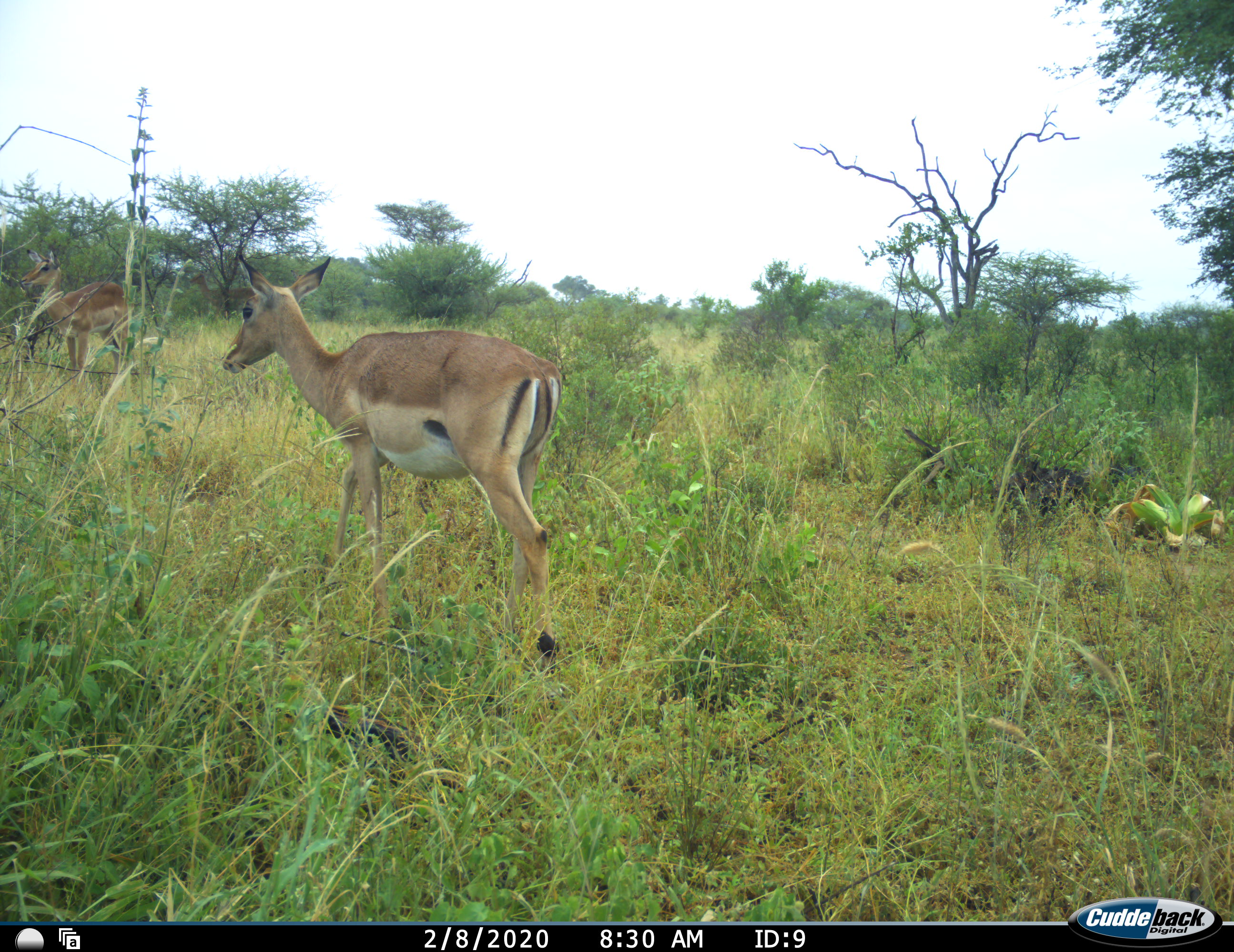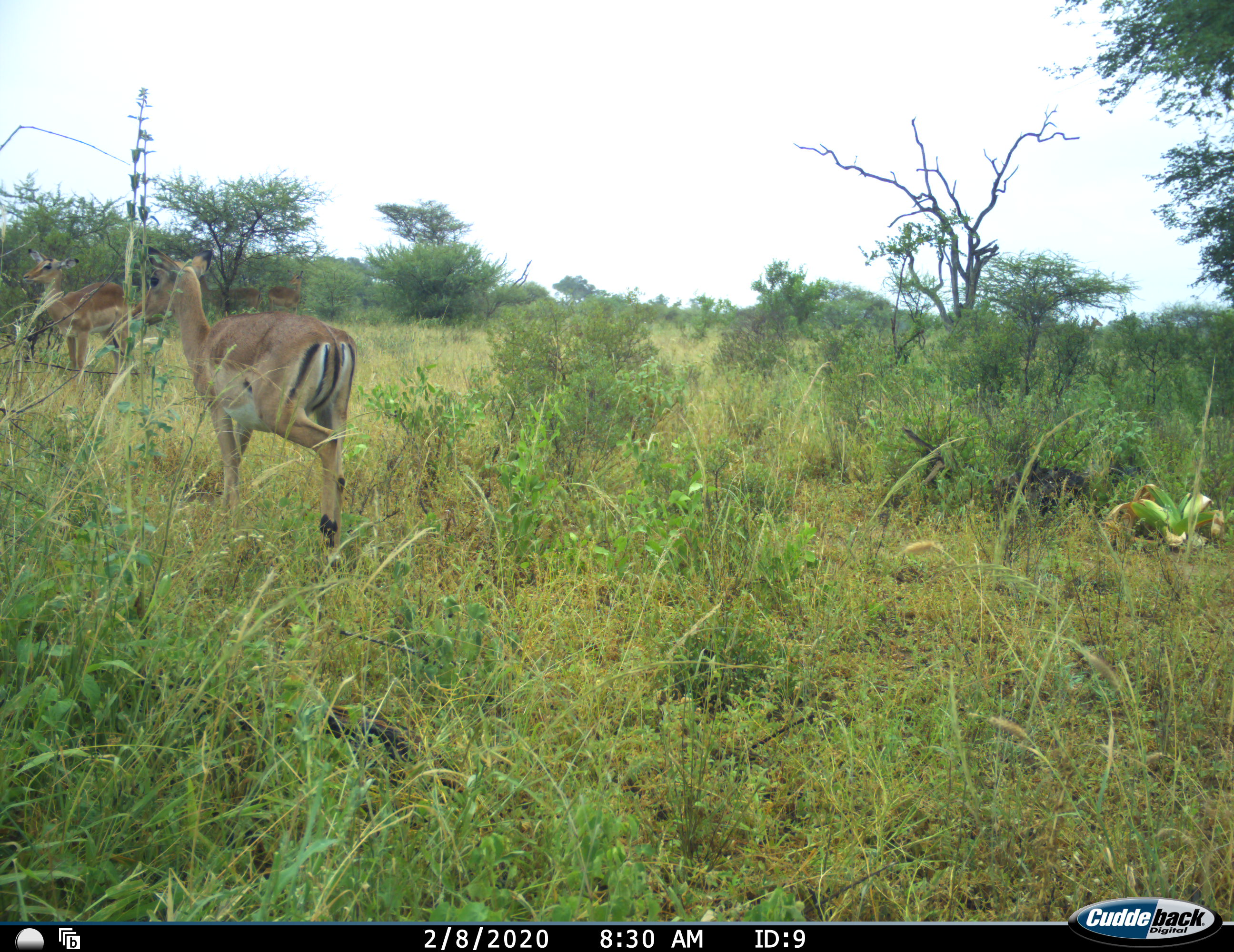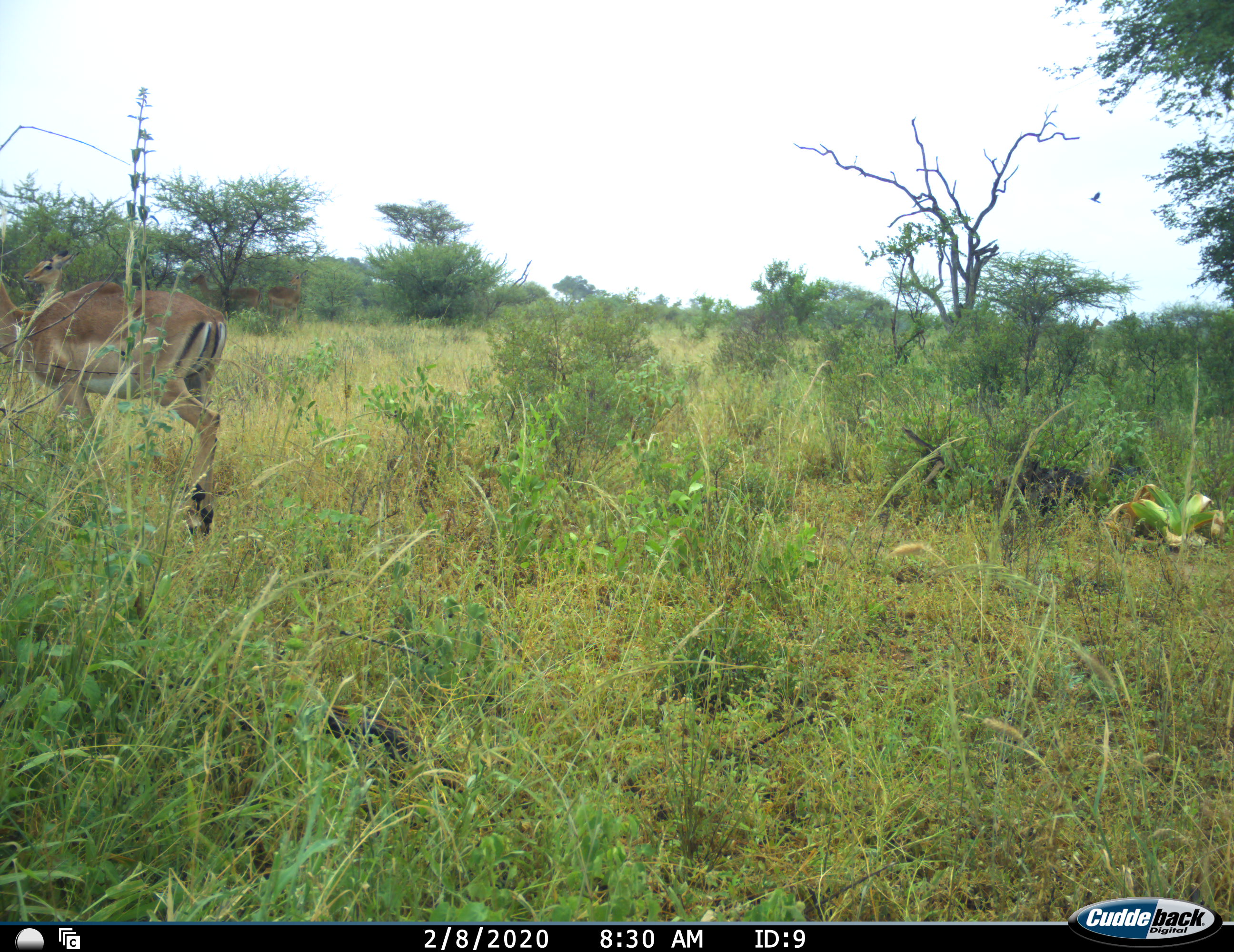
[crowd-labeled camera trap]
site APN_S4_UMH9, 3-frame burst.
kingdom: Animalia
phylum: Chordata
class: Mammalia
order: Artiodactyla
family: Bovidae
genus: Aepyceros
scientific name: Aepyceros melampus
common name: impala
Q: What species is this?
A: Impala (Aepyceros melampus).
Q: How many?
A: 2.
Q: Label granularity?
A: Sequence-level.